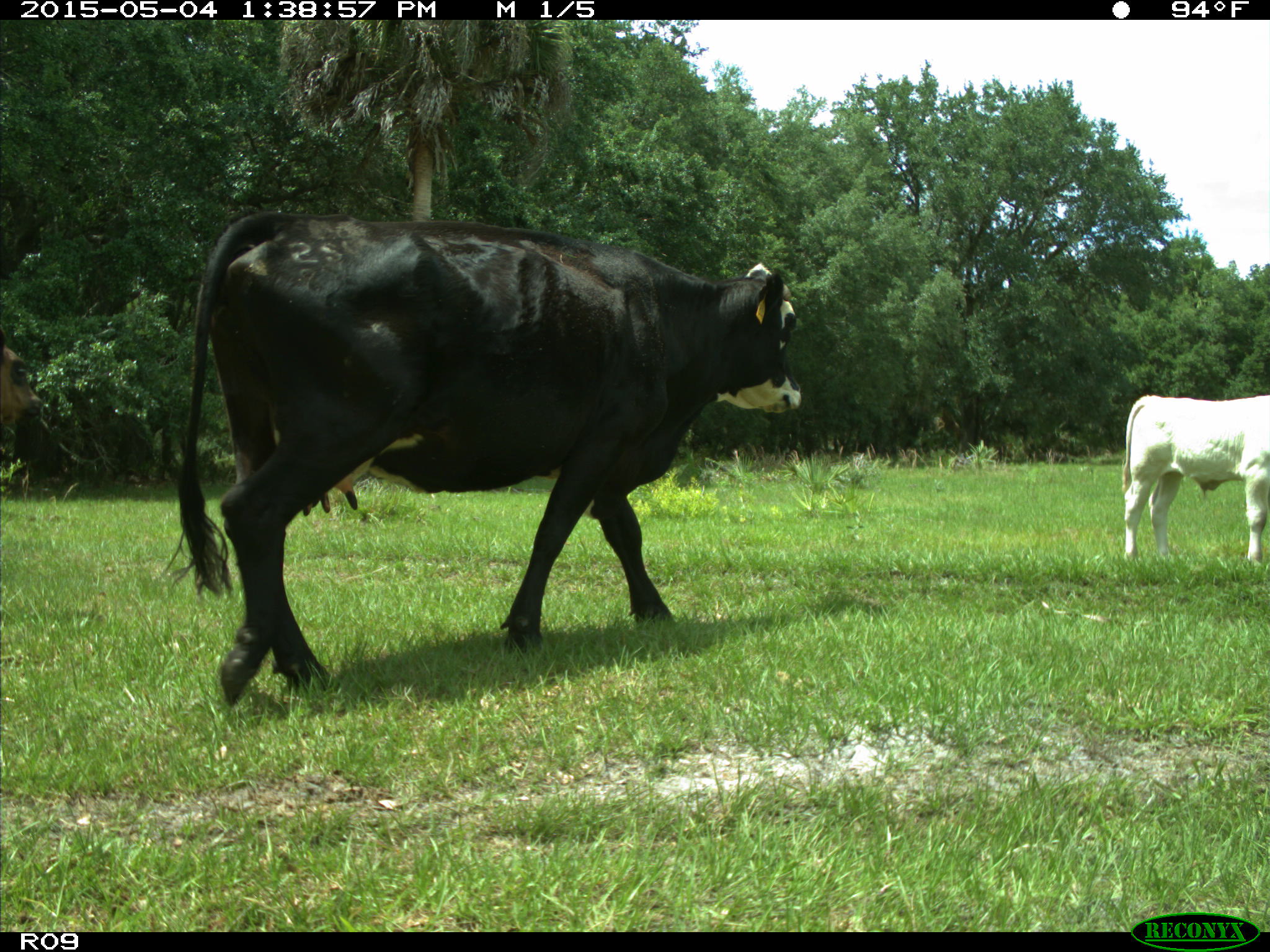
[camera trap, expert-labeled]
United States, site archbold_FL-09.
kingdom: Animalia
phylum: Chordata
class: Mammalia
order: Artiodactyla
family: Bovidae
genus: Bos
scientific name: Bos taurus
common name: domestic cow